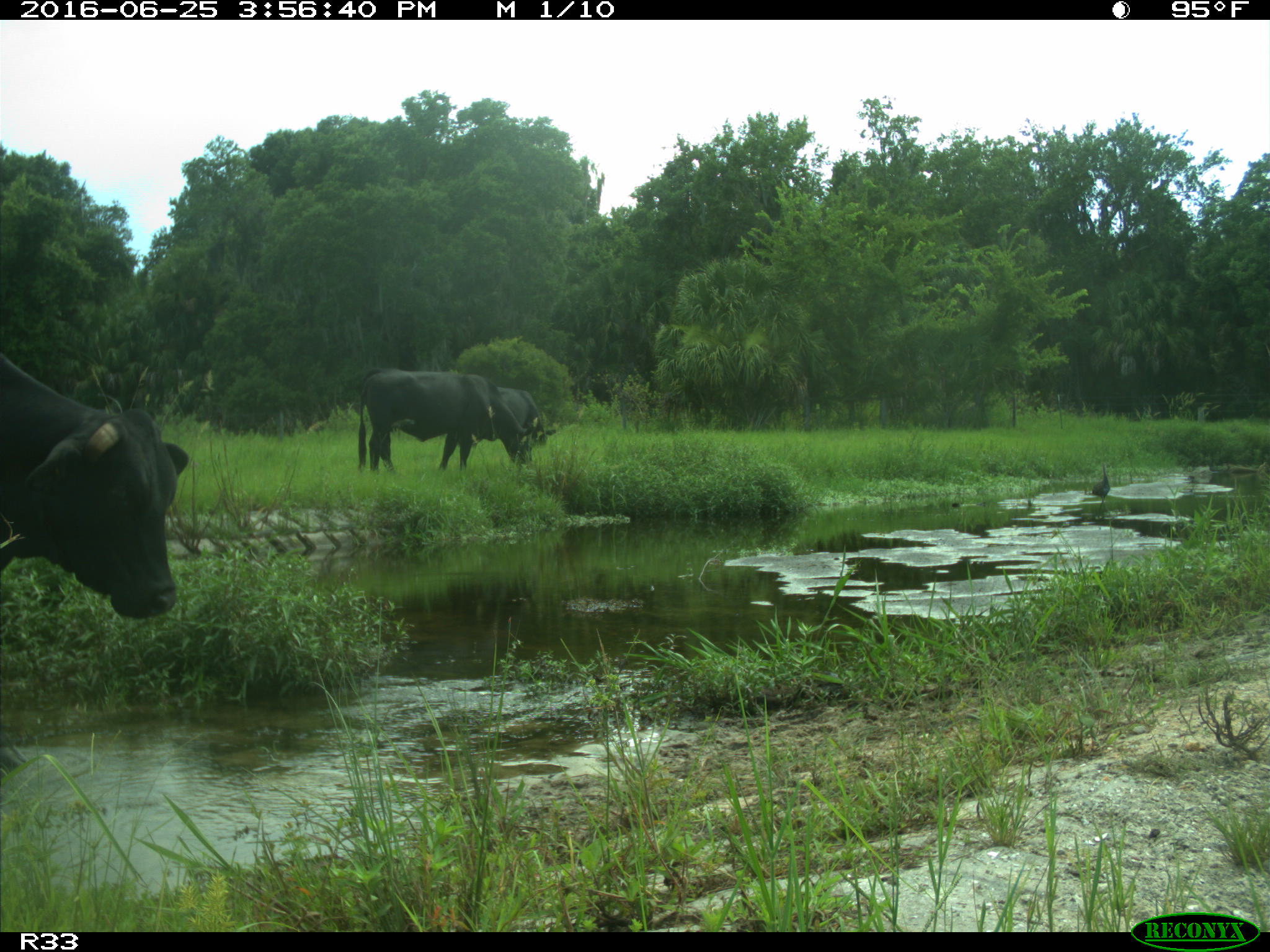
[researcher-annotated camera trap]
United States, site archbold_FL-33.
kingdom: Animalia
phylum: Chordata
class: Mammalia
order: Artiodactyla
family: Bovidae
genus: Bos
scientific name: Bos taurus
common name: domestic cow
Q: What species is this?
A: Bos taurus (domestic cow).